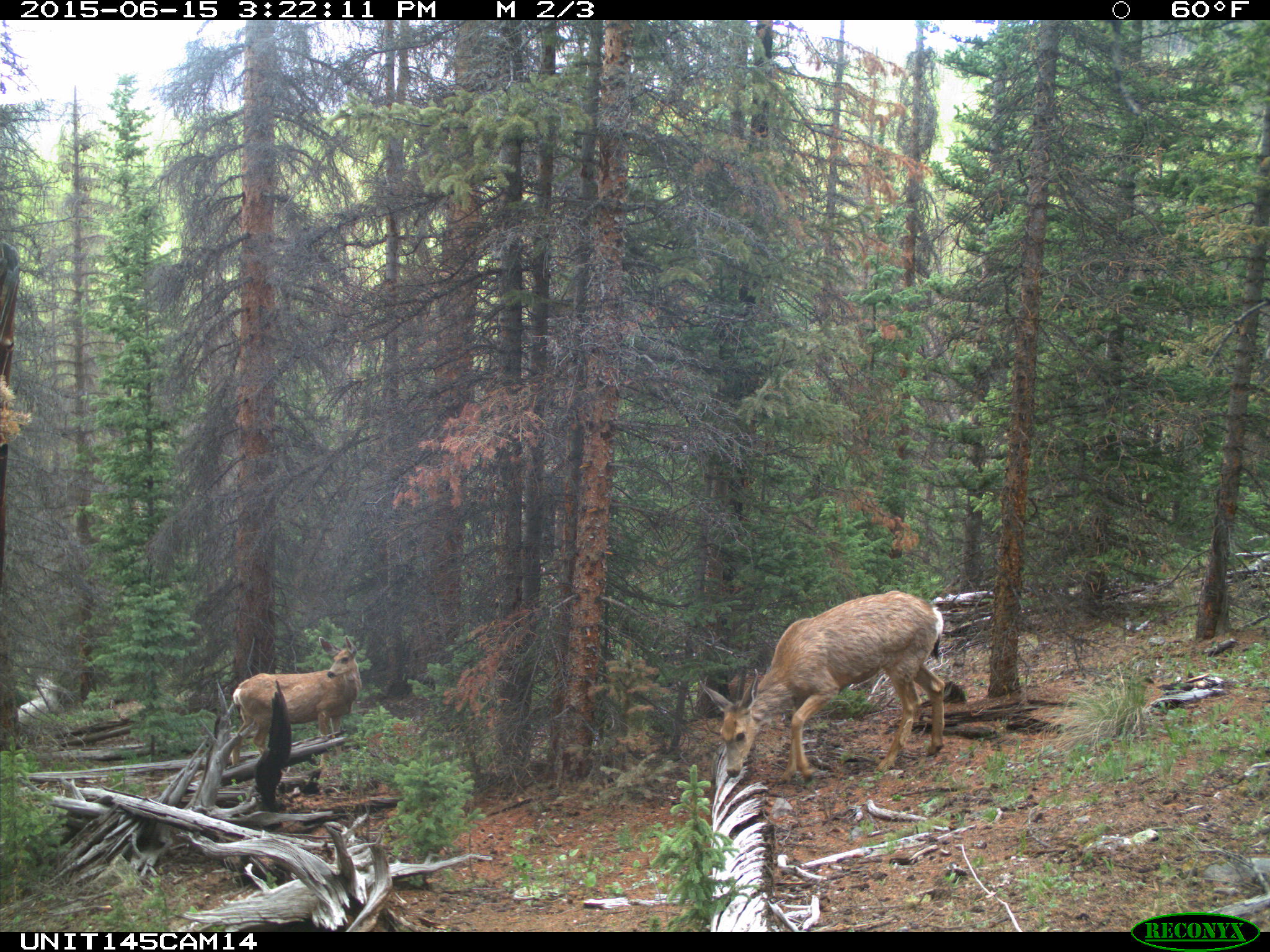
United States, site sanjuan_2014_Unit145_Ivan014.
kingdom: Animalia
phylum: Chordata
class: Mammalia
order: Artiodactyla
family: Cervidae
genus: Odocoileus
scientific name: Odocoileus hemionus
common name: mule deer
Odocoileus hemionus (mule deer).